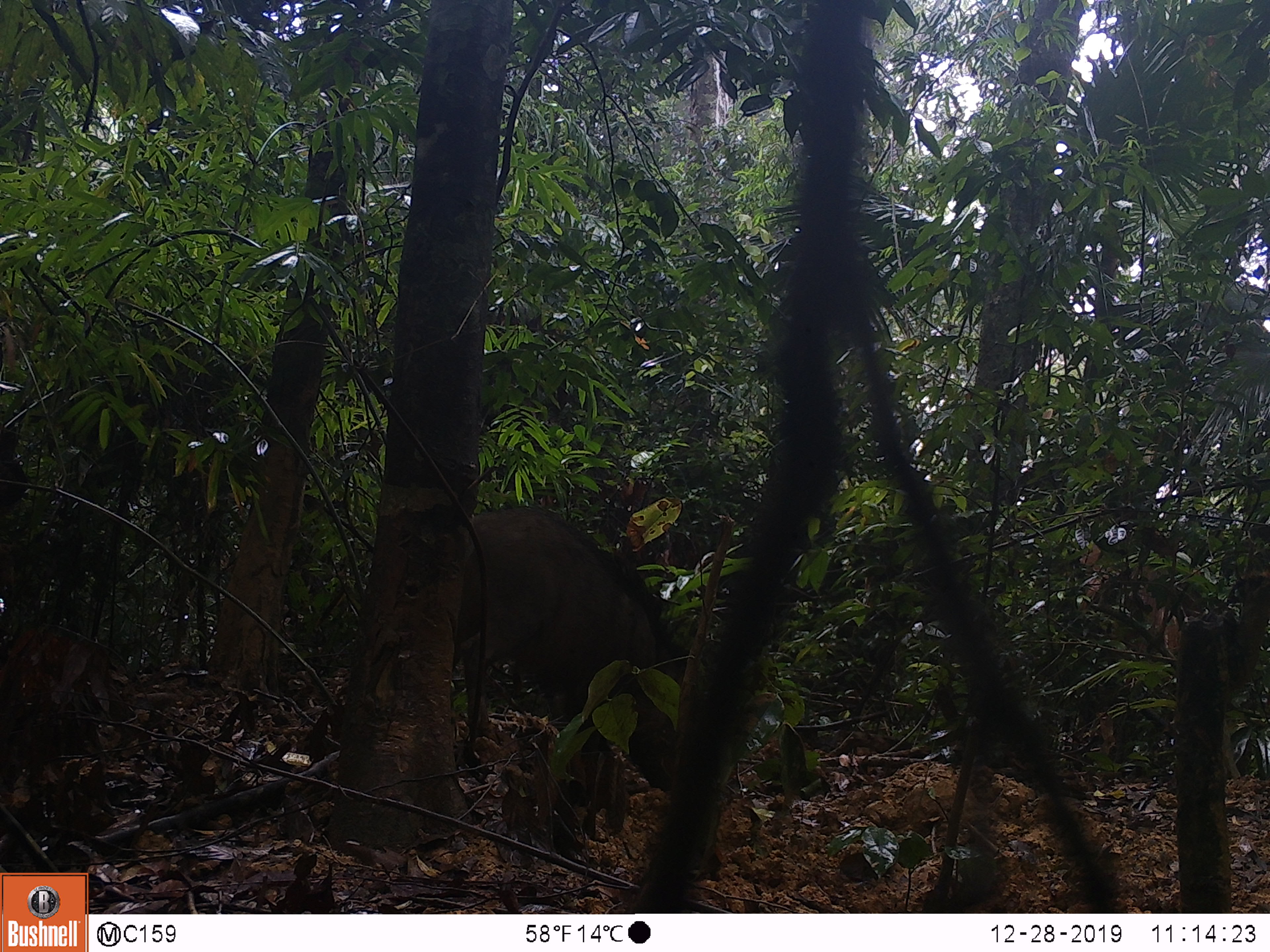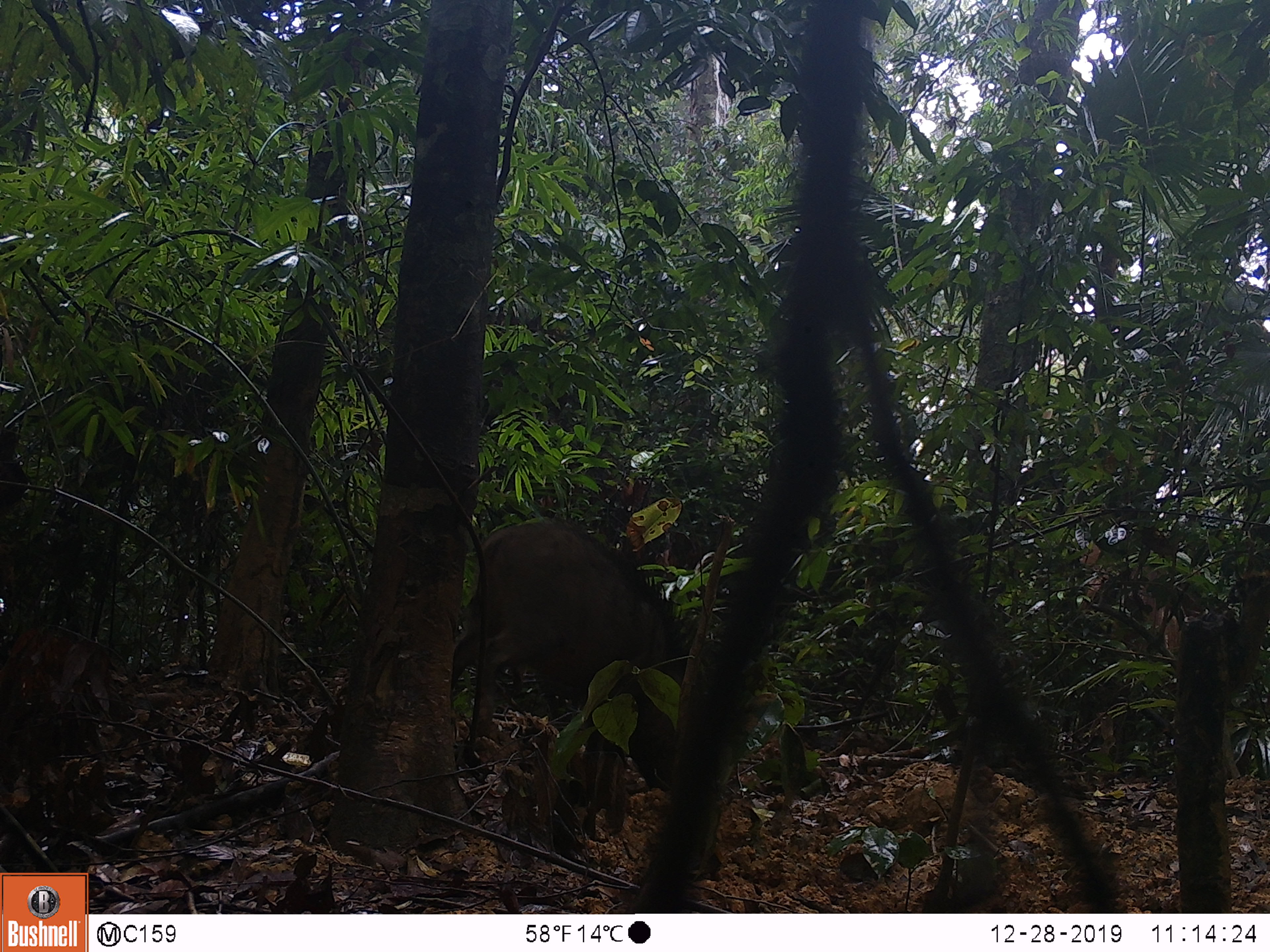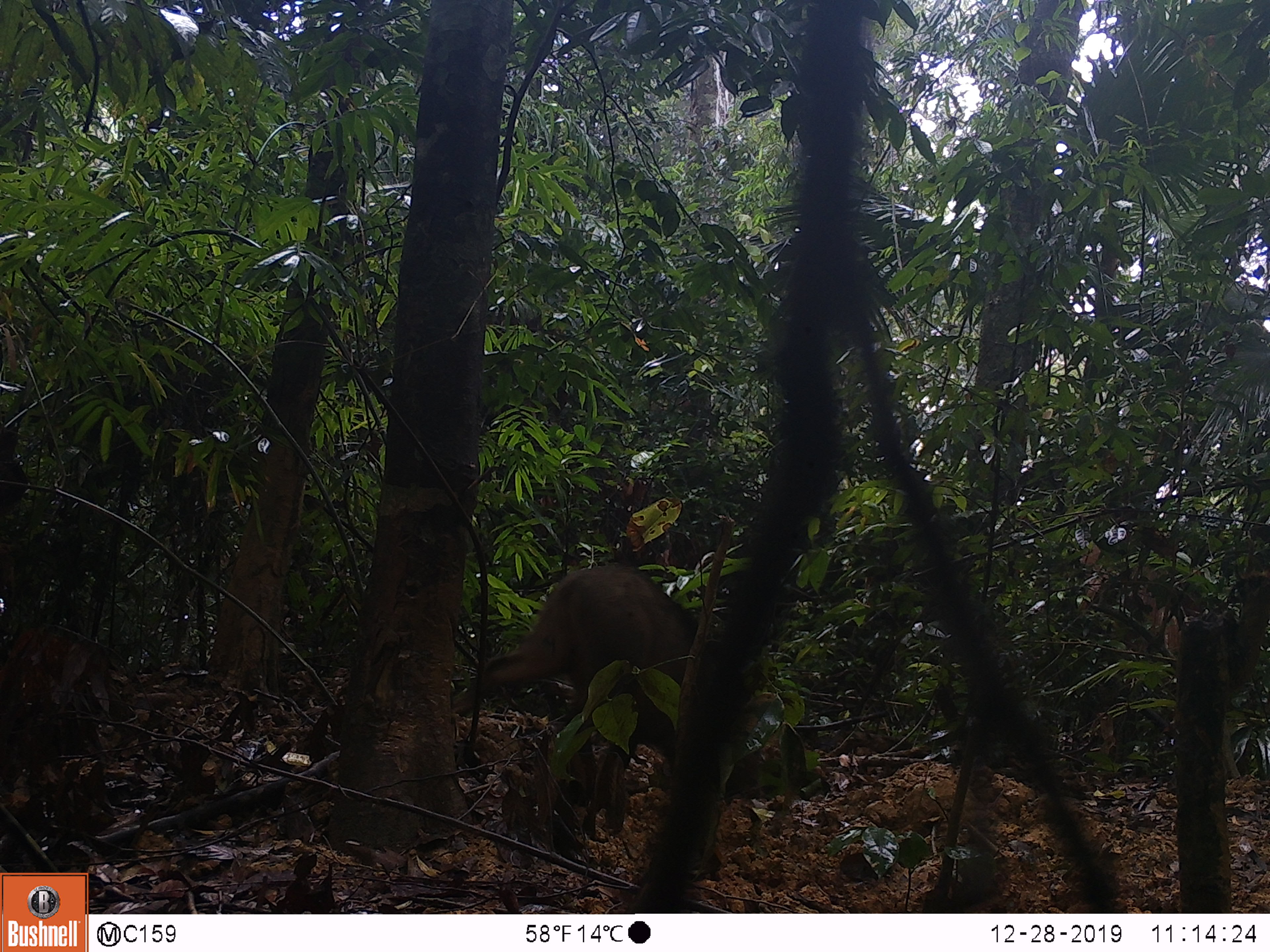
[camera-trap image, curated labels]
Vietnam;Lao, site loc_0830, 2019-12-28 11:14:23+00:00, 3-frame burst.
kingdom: Animalia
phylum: Chordata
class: Mammalia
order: Artiodactyla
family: Suidae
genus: Sus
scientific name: Sus scrofa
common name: eurasian wild pig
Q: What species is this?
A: Eurasian wild pig (Sus scrofa).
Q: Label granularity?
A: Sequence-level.